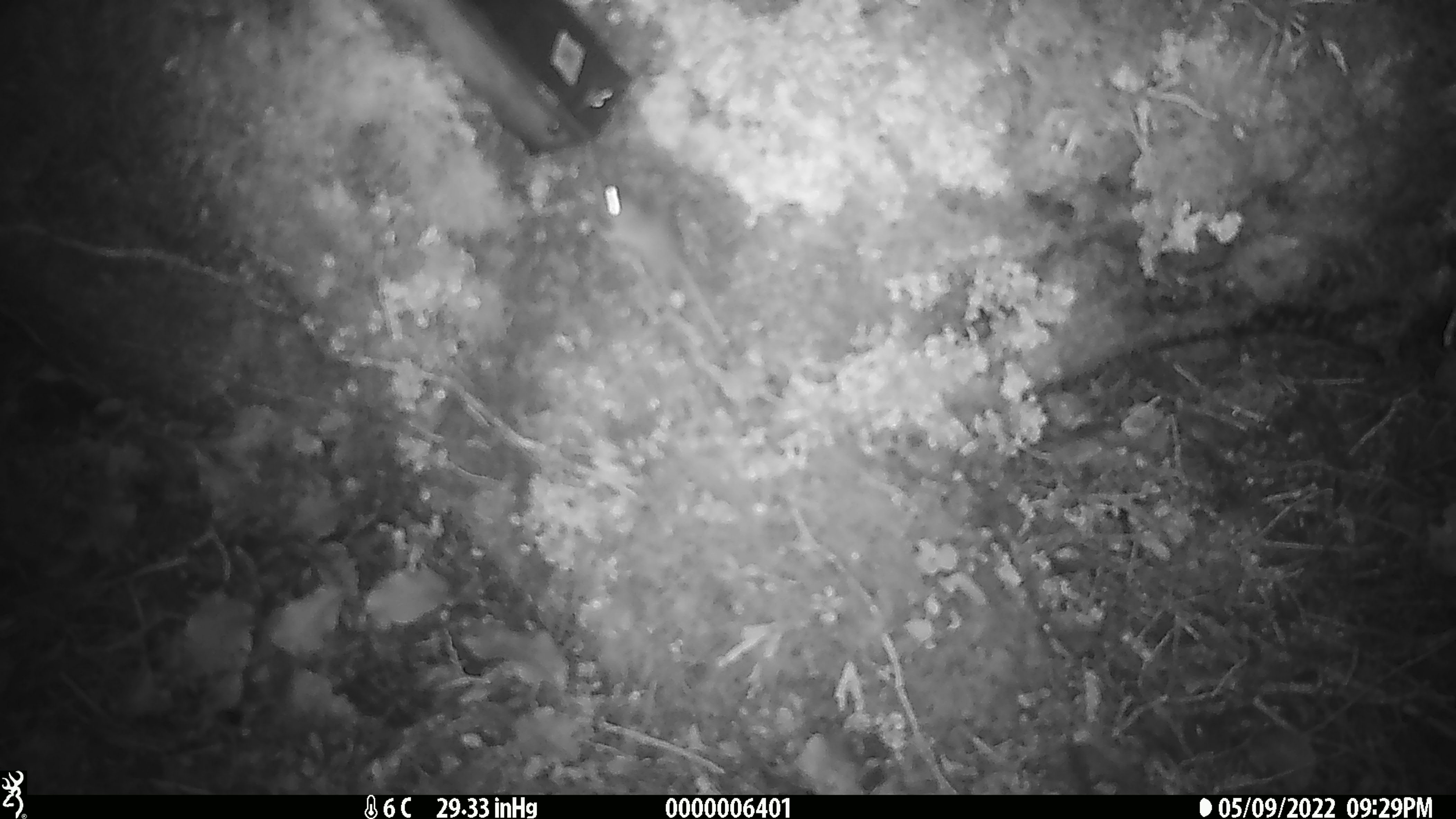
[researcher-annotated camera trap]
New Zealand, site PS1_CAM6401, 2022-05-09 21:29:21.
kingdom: Animalia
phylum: Chordata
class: Mammalia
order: Rodentia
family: Muridae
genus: Mus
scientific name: Mus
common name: mouse